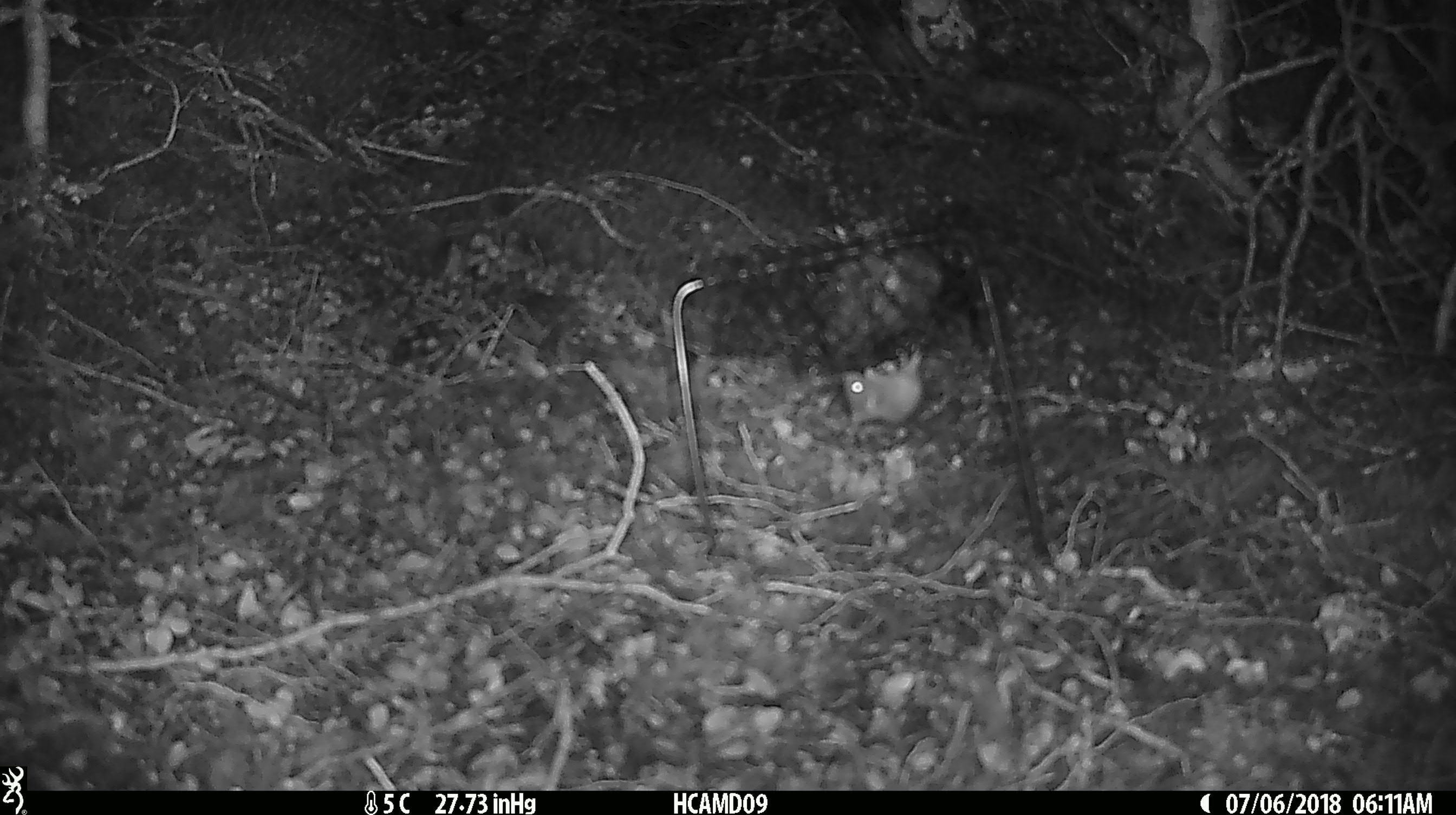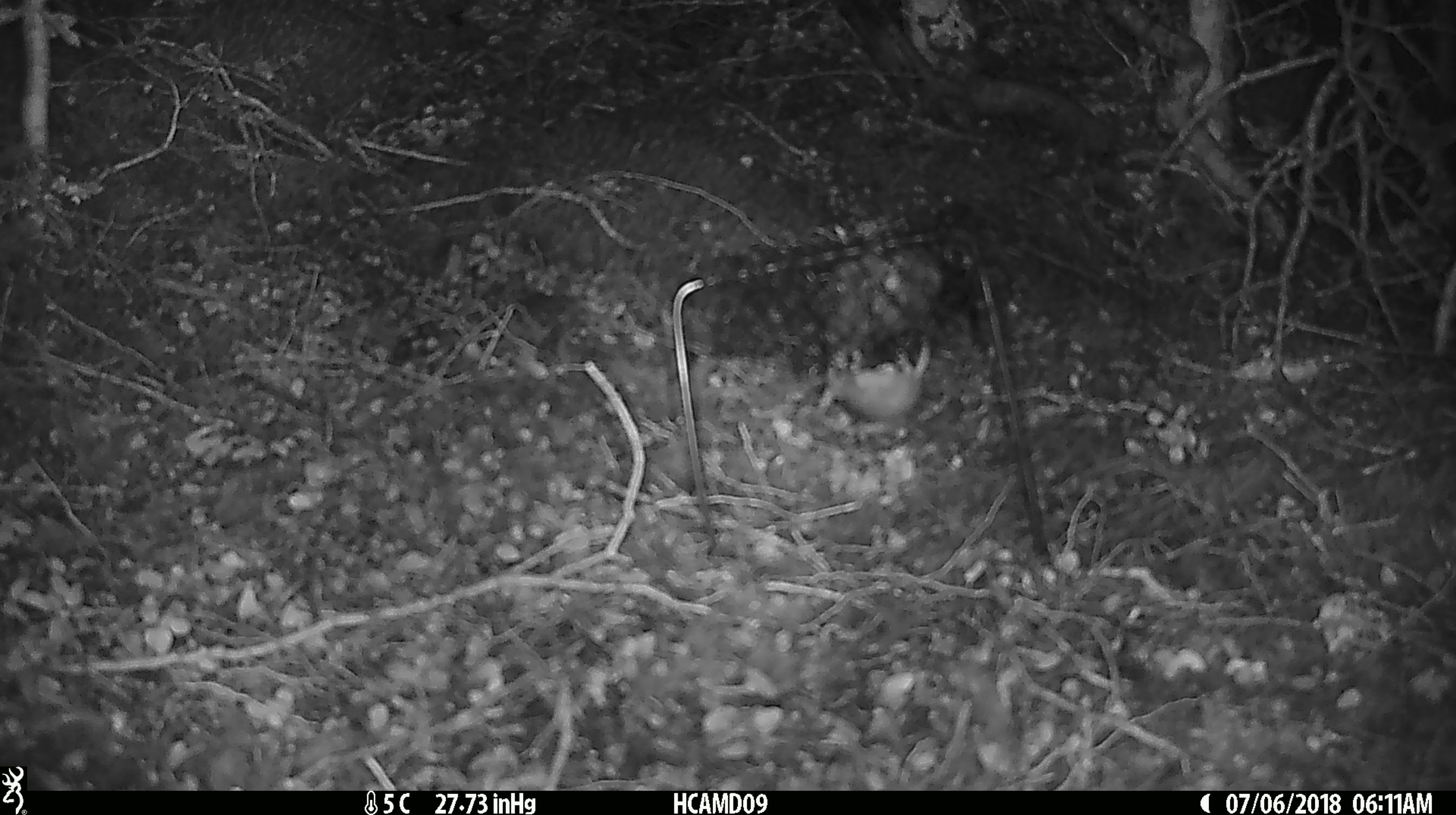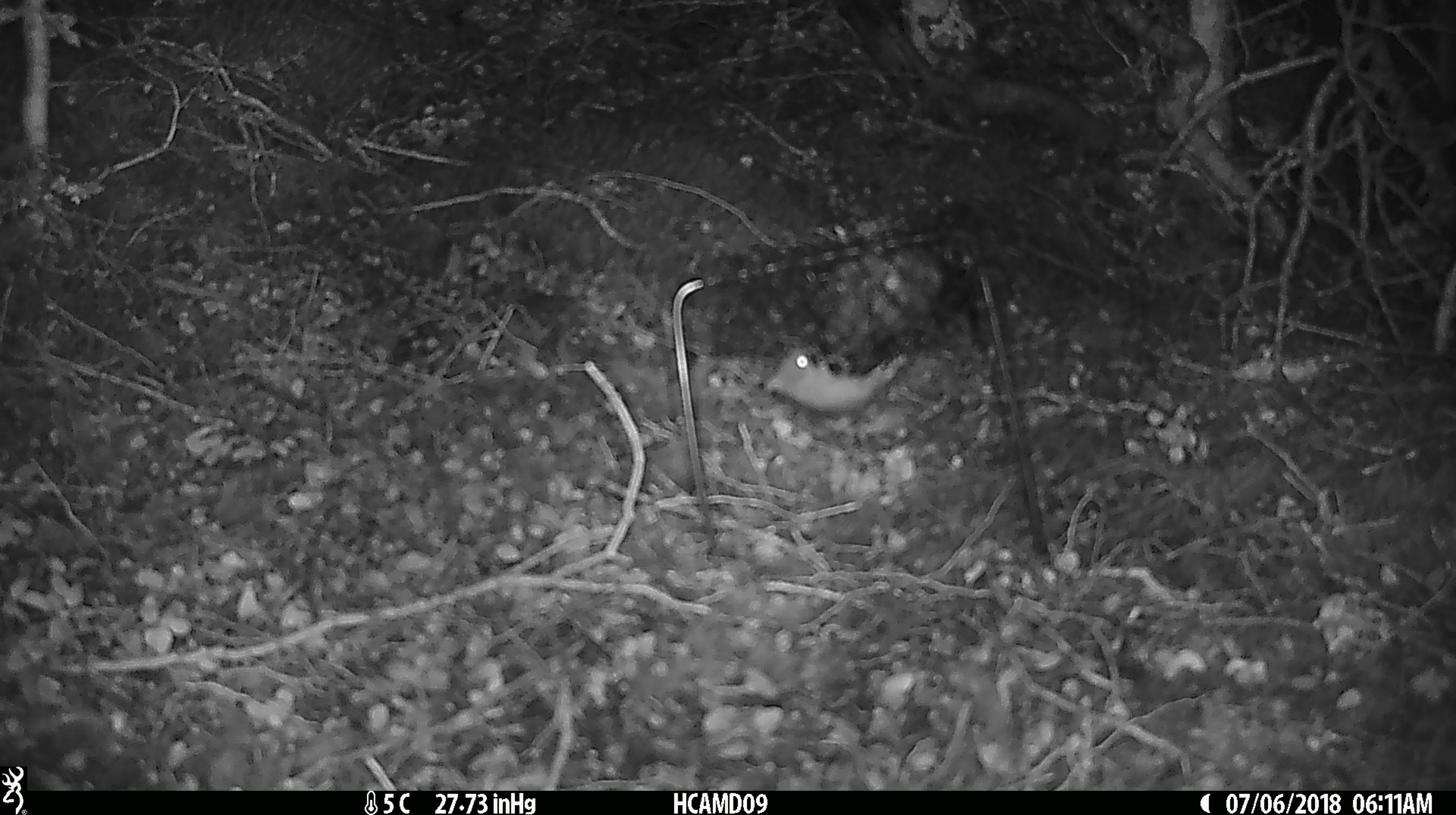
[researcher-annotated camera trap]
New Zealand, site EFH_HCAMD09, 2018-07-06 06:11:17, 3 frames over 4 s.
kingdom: Animalia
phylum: Chordata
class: Mammalia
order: Rodentia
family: Muridae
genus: Mus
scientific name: Mus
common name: mouse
Mouse (Mus).